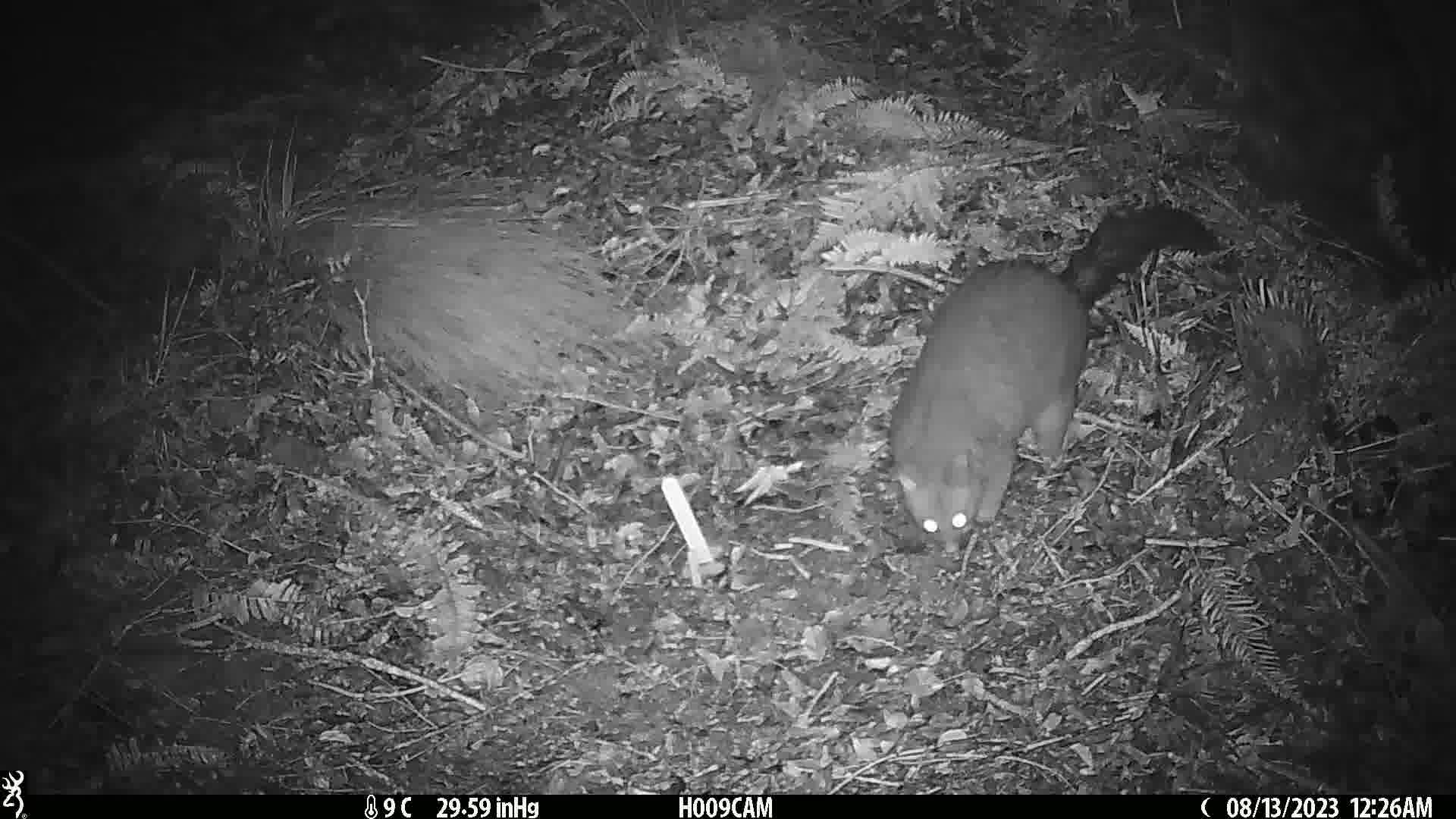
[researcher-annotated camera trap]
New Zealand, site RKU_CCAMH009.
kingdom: Animalia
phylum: Chordata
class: Mammalia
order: Diprotodontia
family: Phalangeridae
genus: Trichosurus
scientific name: Trichosurus vulpecula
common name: common brushtail possum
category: possum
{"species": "possum (common brushtail possum) (Trichosurus vulpecula)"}